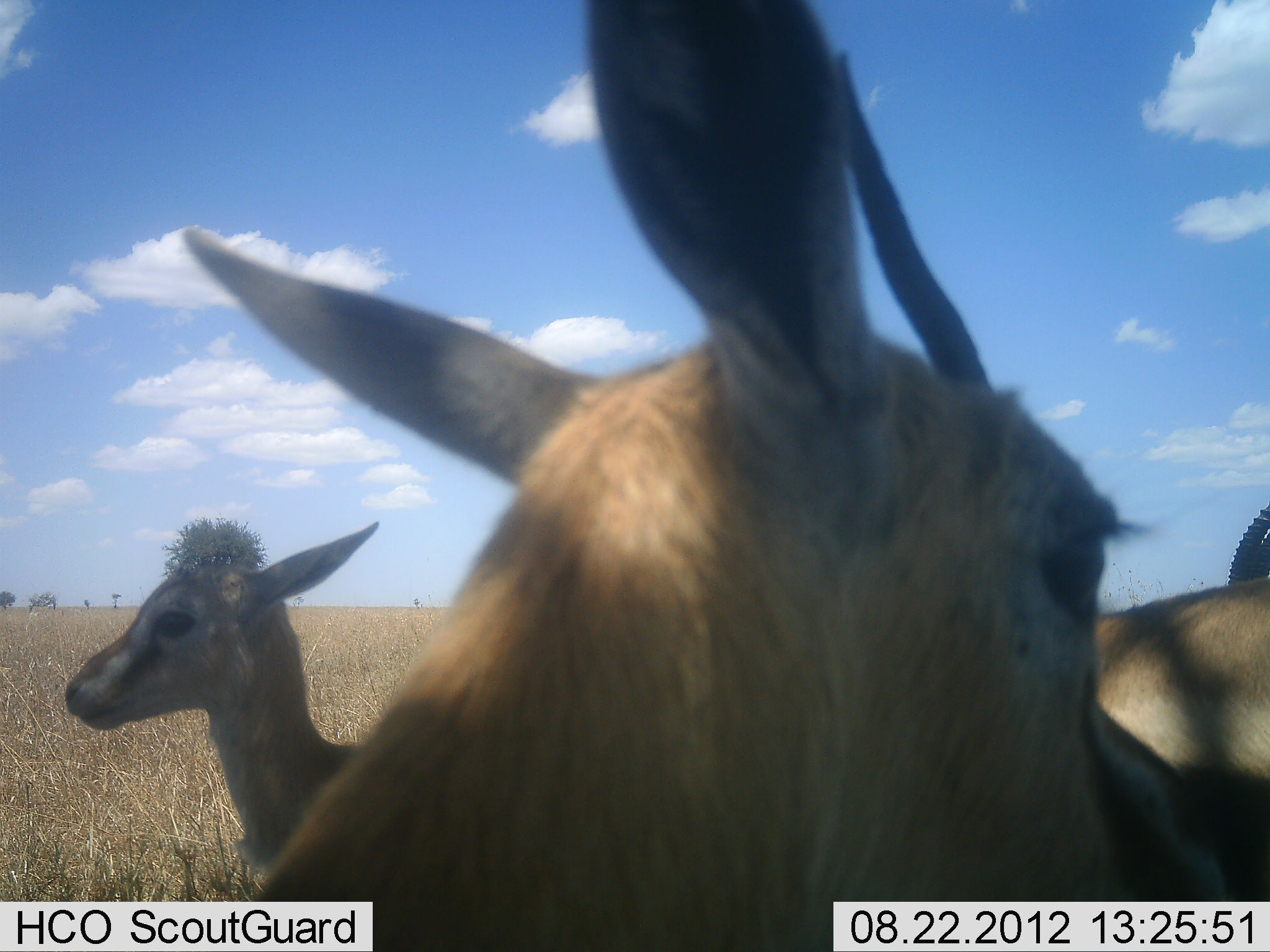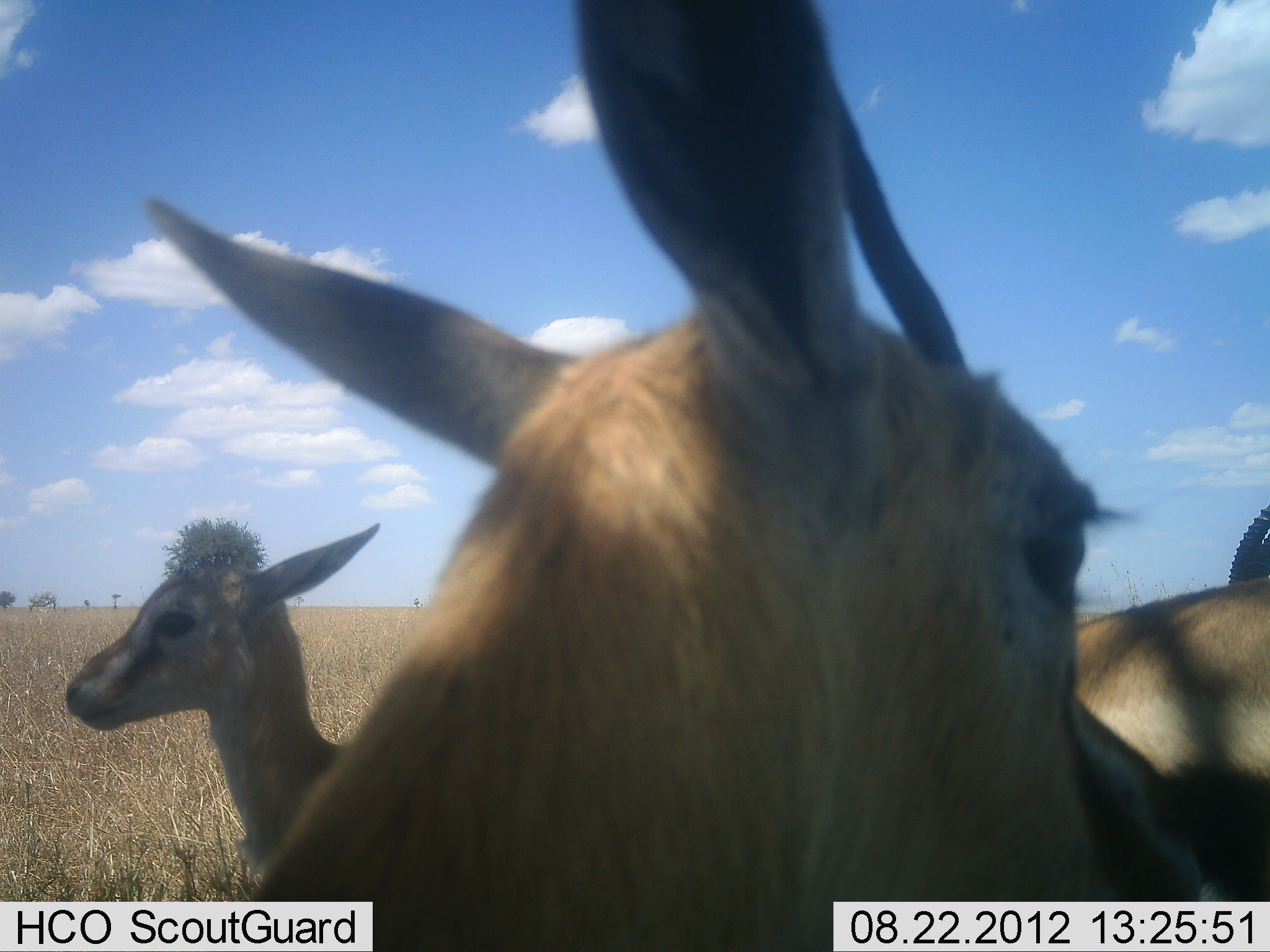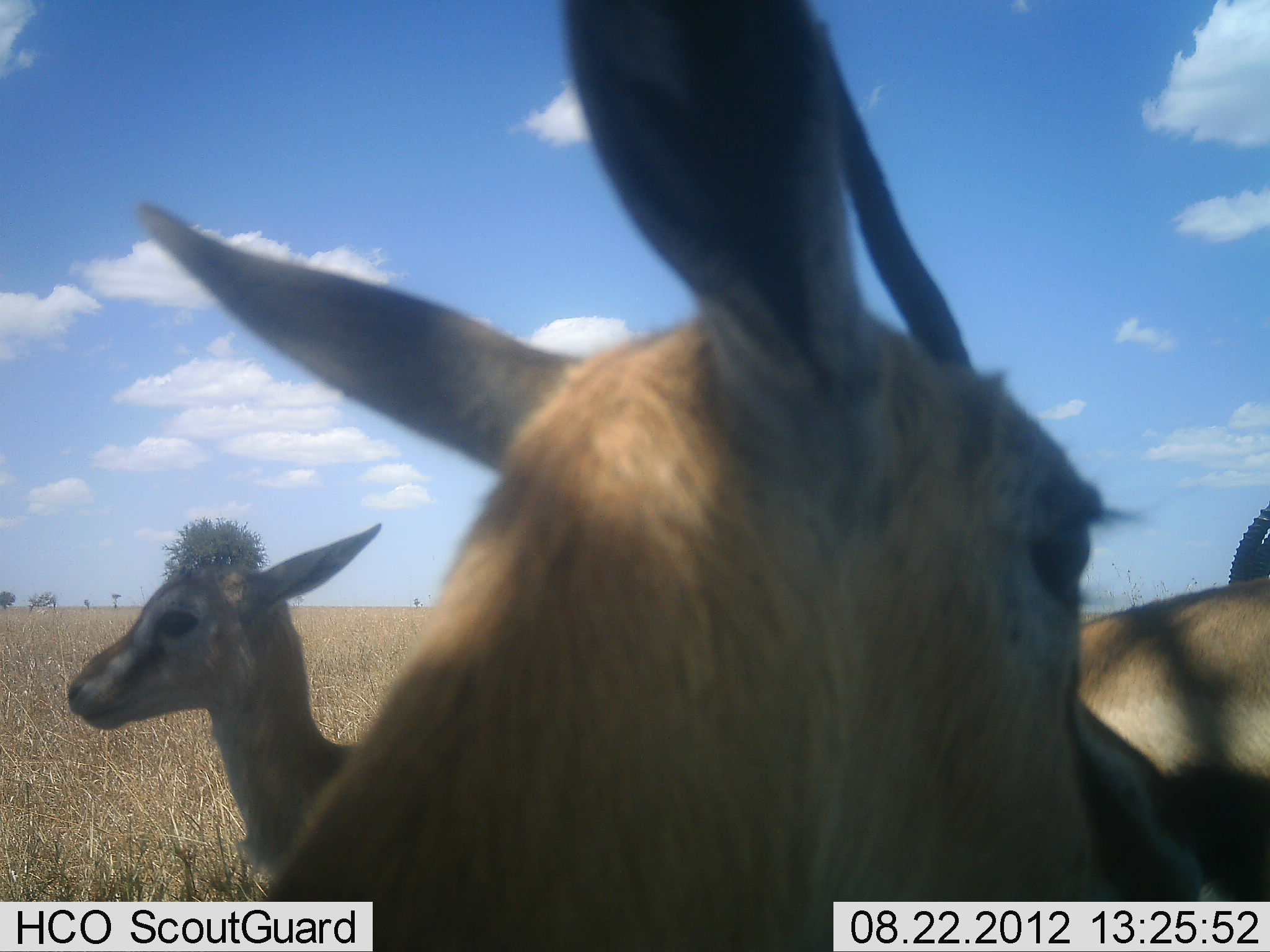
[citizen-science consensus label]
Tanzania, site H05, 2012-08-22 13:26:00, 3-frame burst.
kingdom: Animalia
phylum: Chordata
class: Mammalia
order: Artiodactyla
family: Bovidae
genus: Eudorcas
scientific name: Eudorcas thomsonii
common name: thomson's gazelle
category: gazellethomsons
Gazellethomsons (thomson's gazelle) (Eudorcas thomsonii), count 3. Behavior (volunteer vote fractions): standing 70%, resting 30%, moving 0%, interacting 0%. Young present (vote fraction): 20%. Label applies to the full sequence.